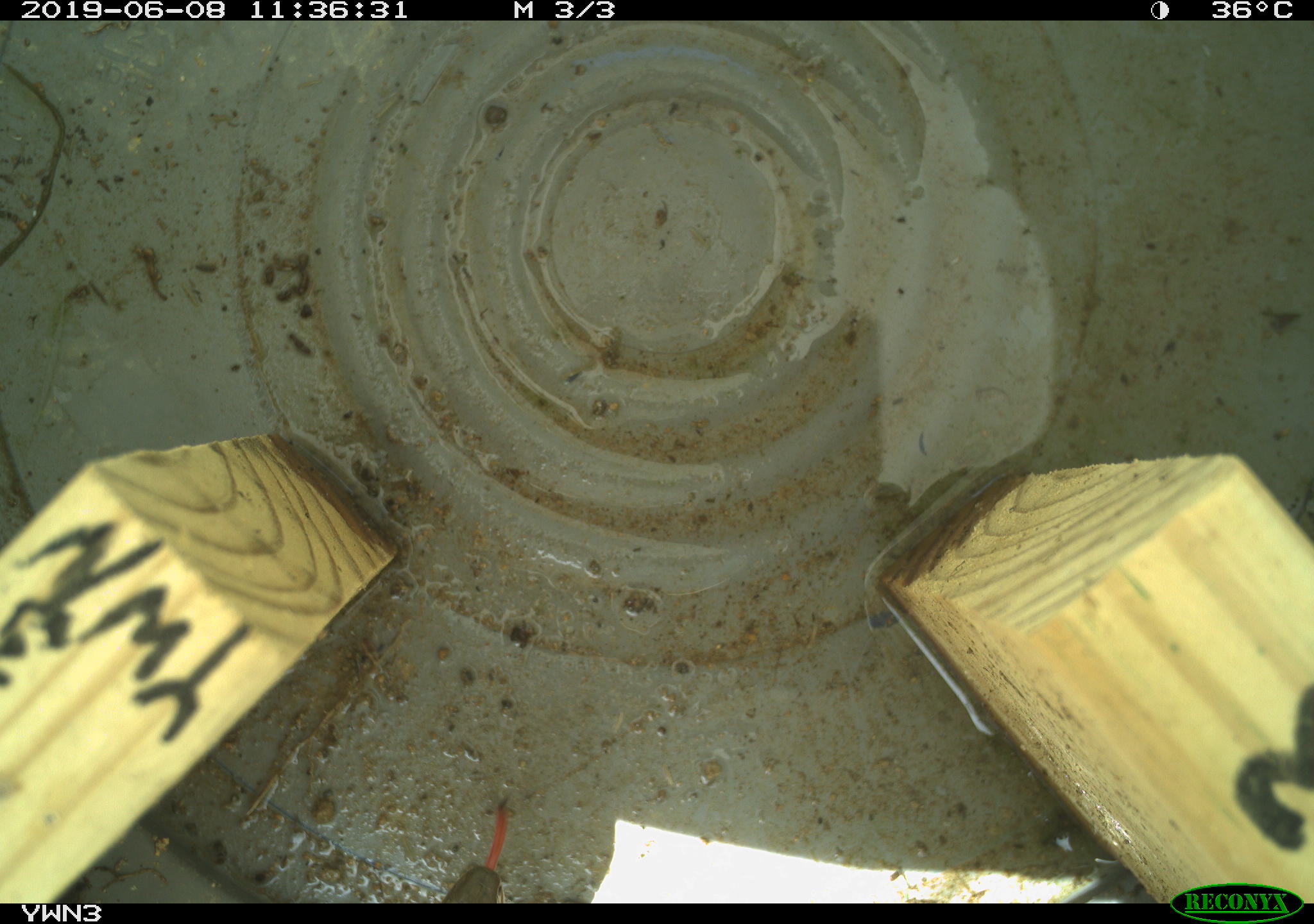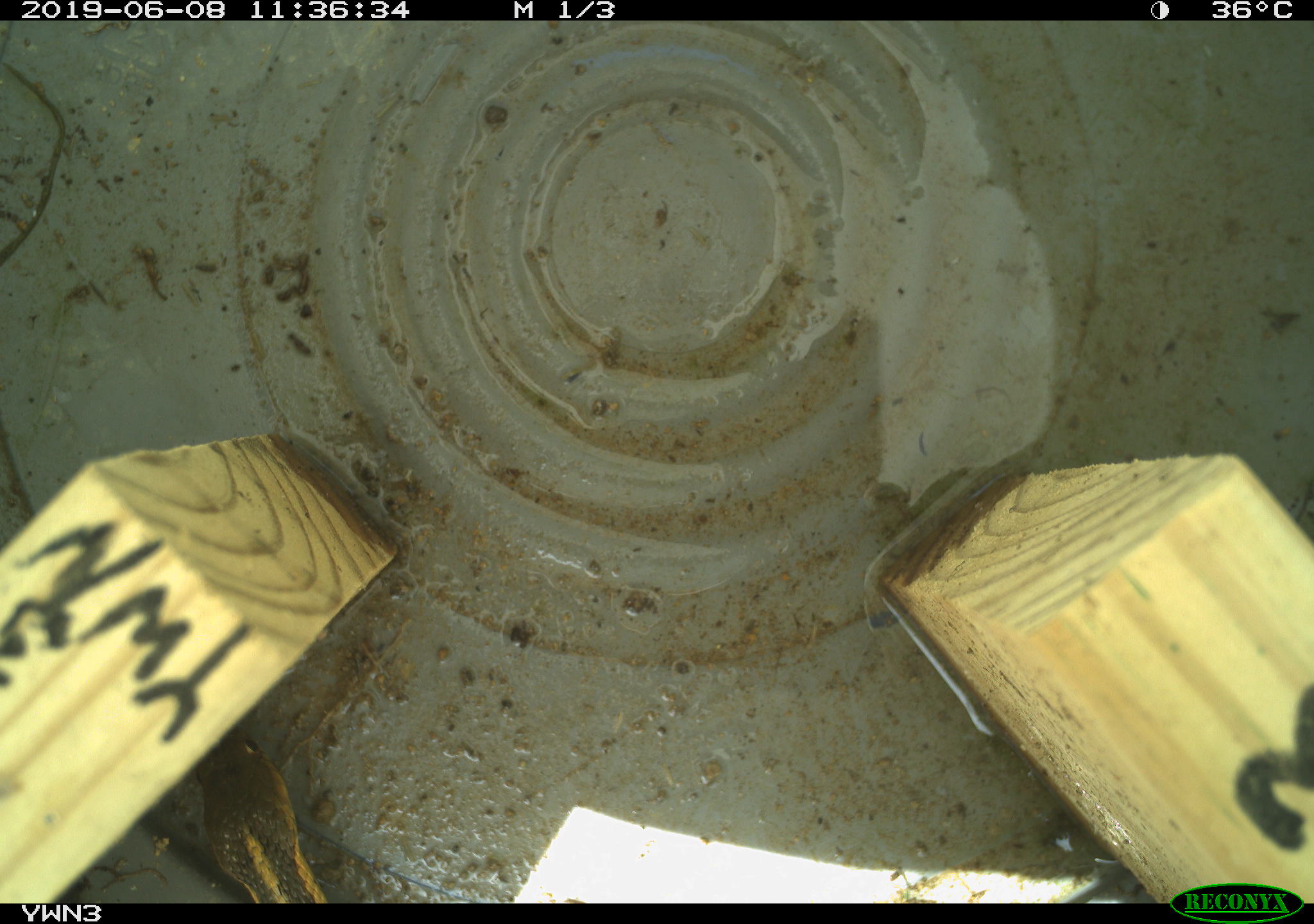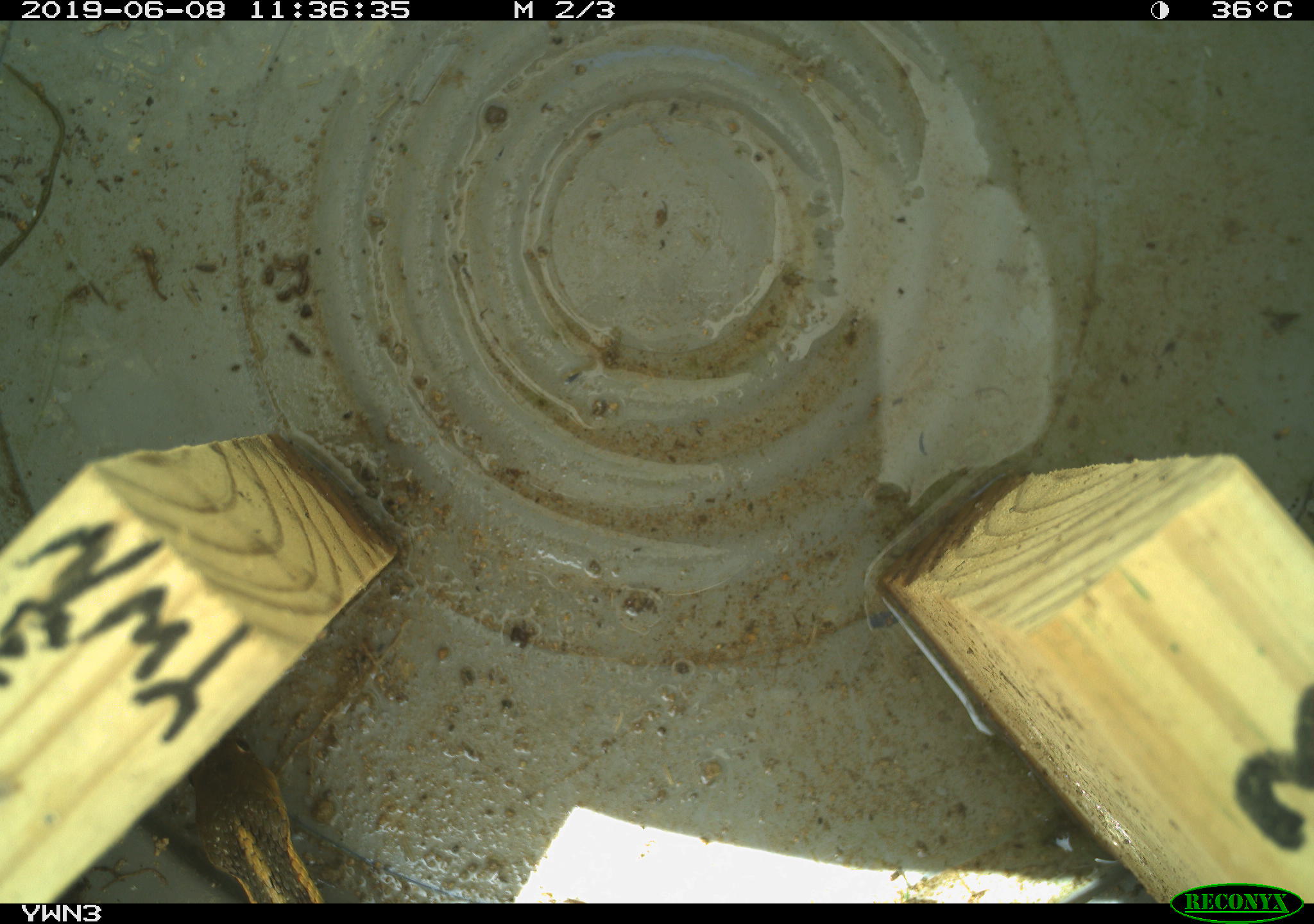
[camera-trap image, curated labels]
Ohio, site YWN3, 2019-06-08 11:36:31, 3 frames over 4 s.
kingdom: Animalia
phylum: Chordata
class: Reptilia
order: Squamata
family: Colubridae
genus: Thamnophis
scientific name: Thamnophis sirtalis sirtalis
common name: eastern gartersnake